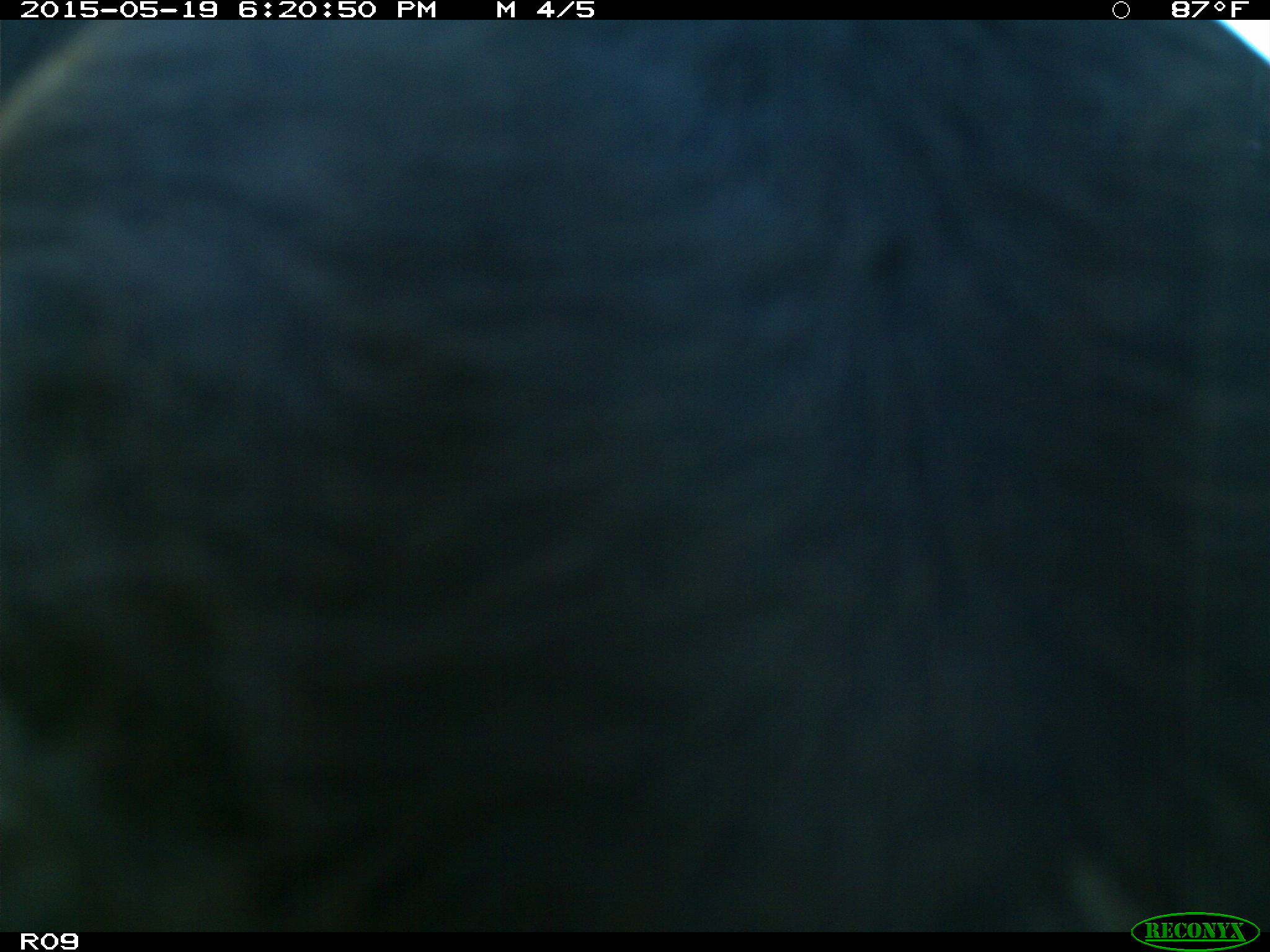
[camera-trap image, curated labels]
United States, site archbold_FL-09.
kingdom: Animalia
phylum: Chordata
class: Mammalia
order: Artiodactyla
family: Bovidae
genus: Bos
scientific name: Bos taurus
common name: domestic cow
Bos taurus (domestic cow).